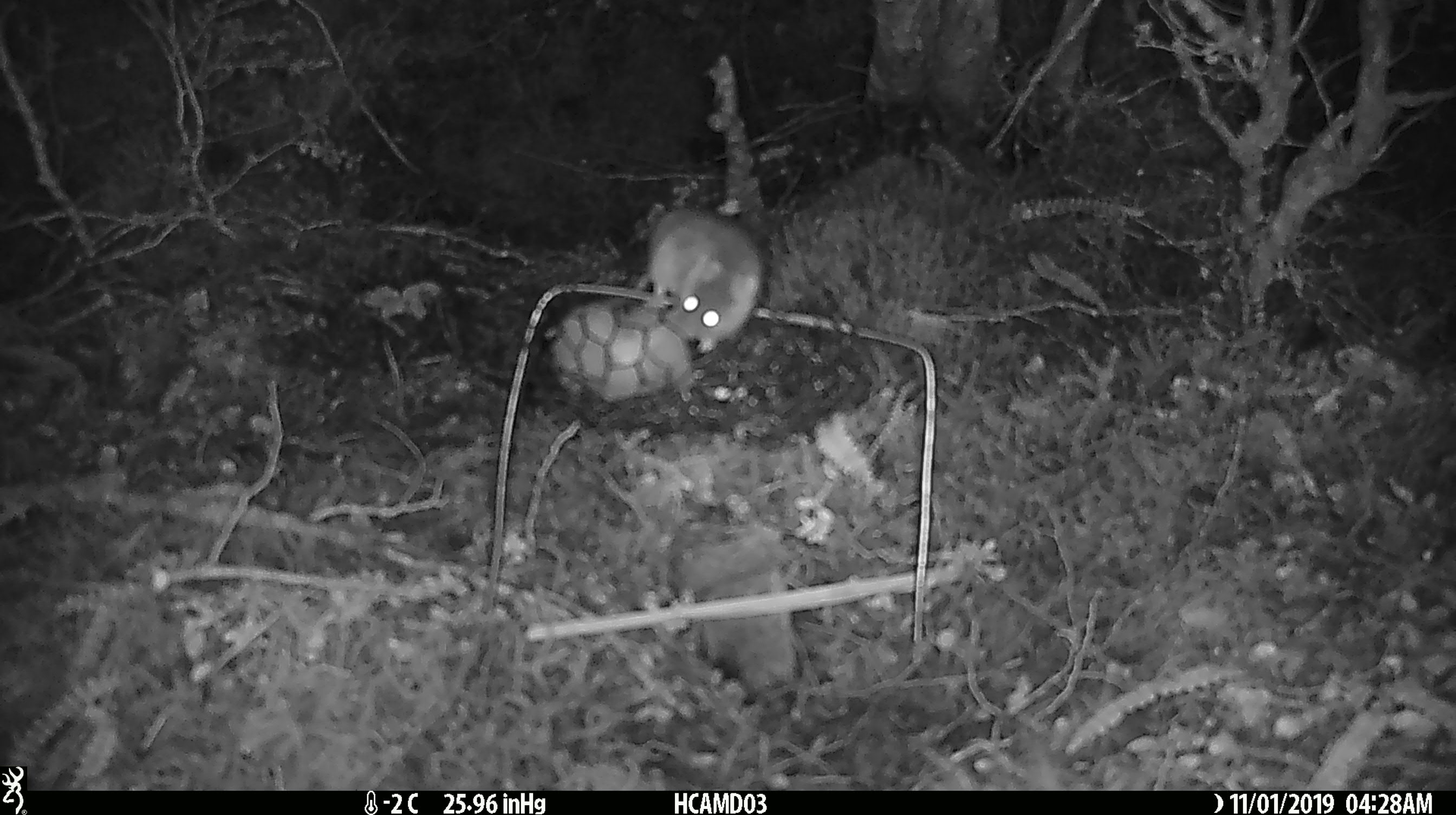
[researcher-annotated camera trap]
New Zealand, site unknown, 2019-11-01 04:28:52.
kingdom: Animalia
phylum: Chordata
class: Mammalia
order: Rodentia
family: Muridae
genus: Mus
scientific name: Mus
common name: mouse